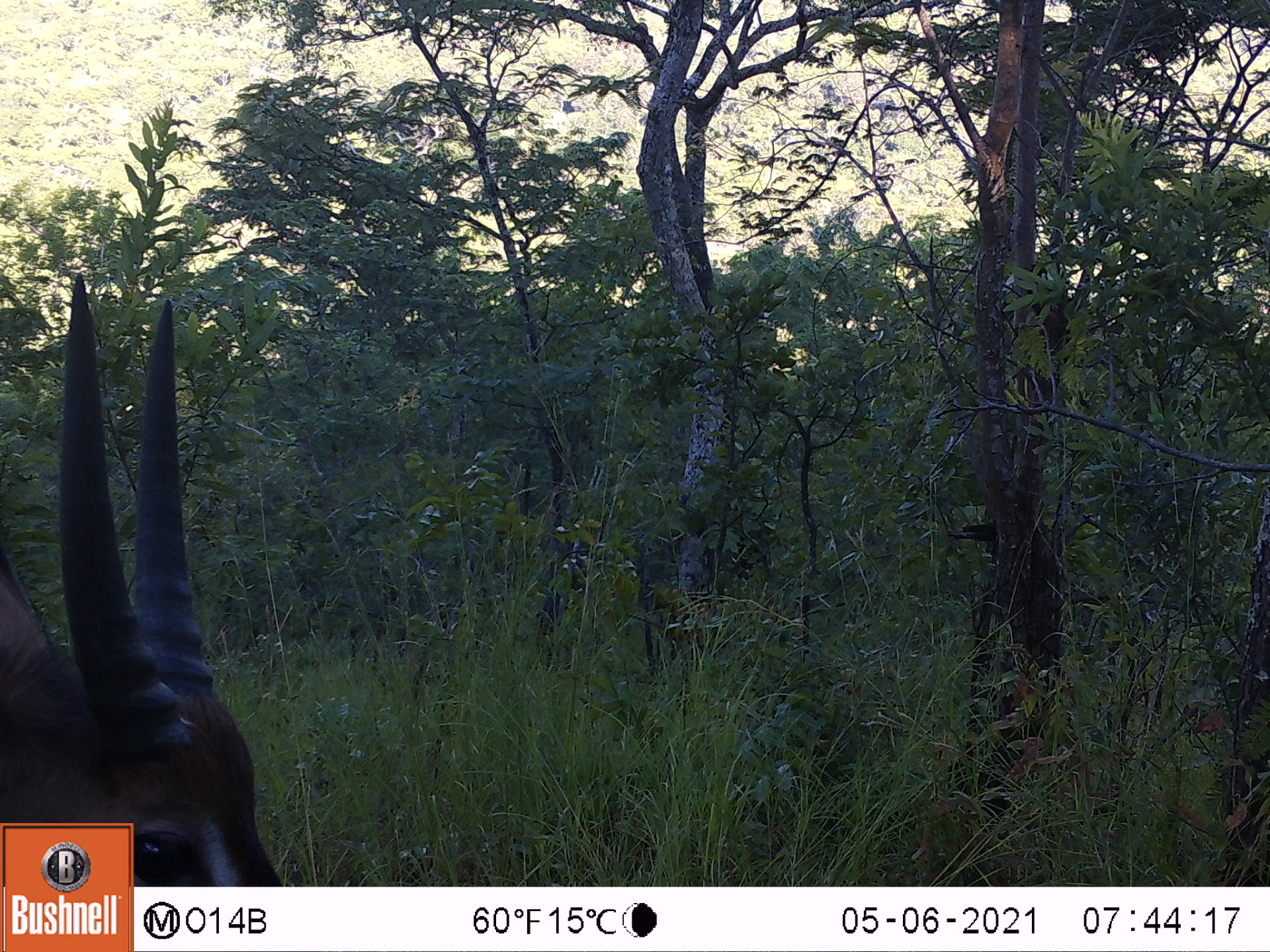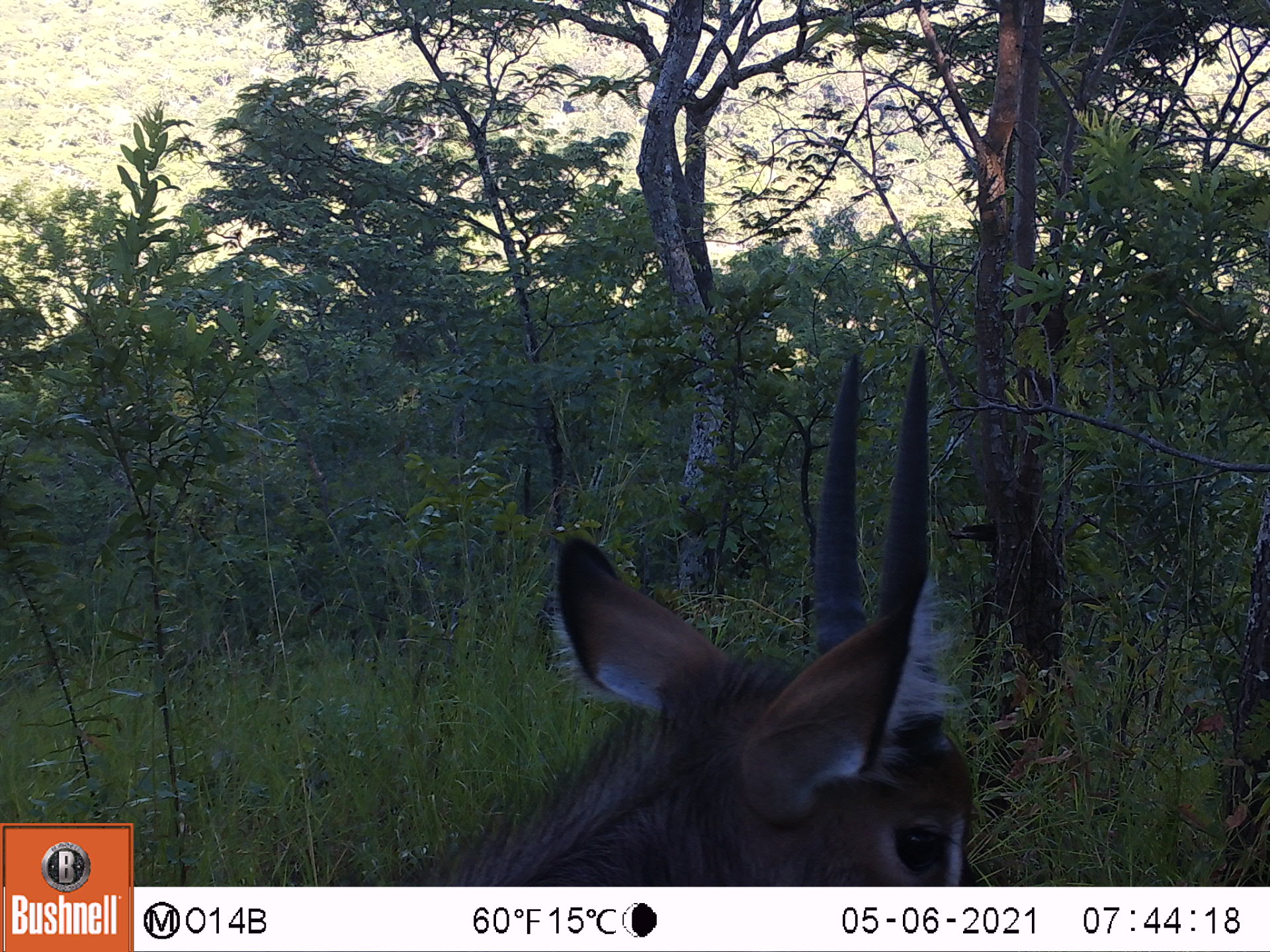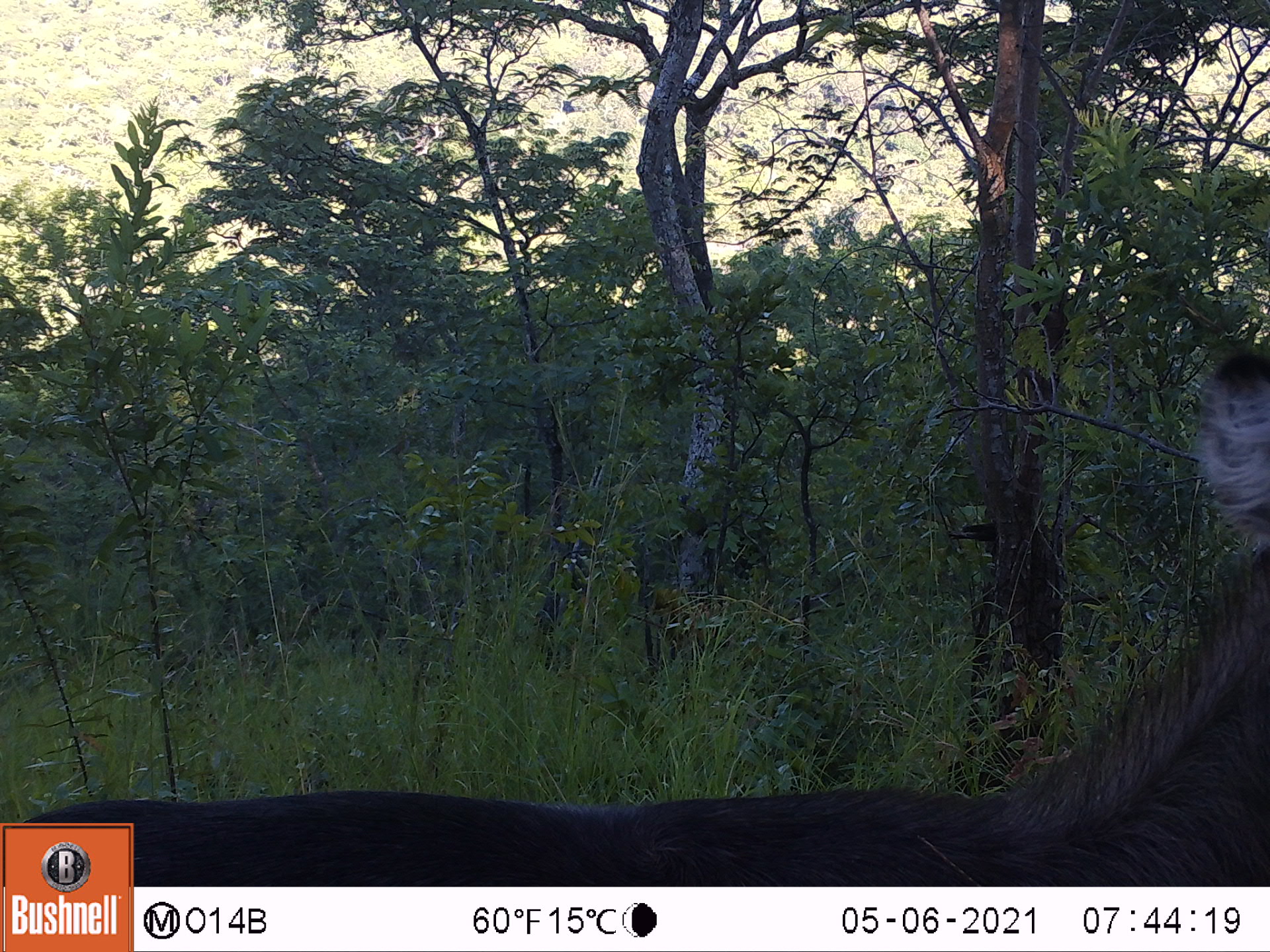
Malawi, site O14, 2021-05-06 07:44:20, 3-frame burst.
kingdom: Animalia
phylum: Chordata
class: Mammalia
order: Artiodactyla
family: Bovidae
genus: Kobus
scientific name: Kobus ellipsiprymnus ellipsiprymnus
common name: common waterbuck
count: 1